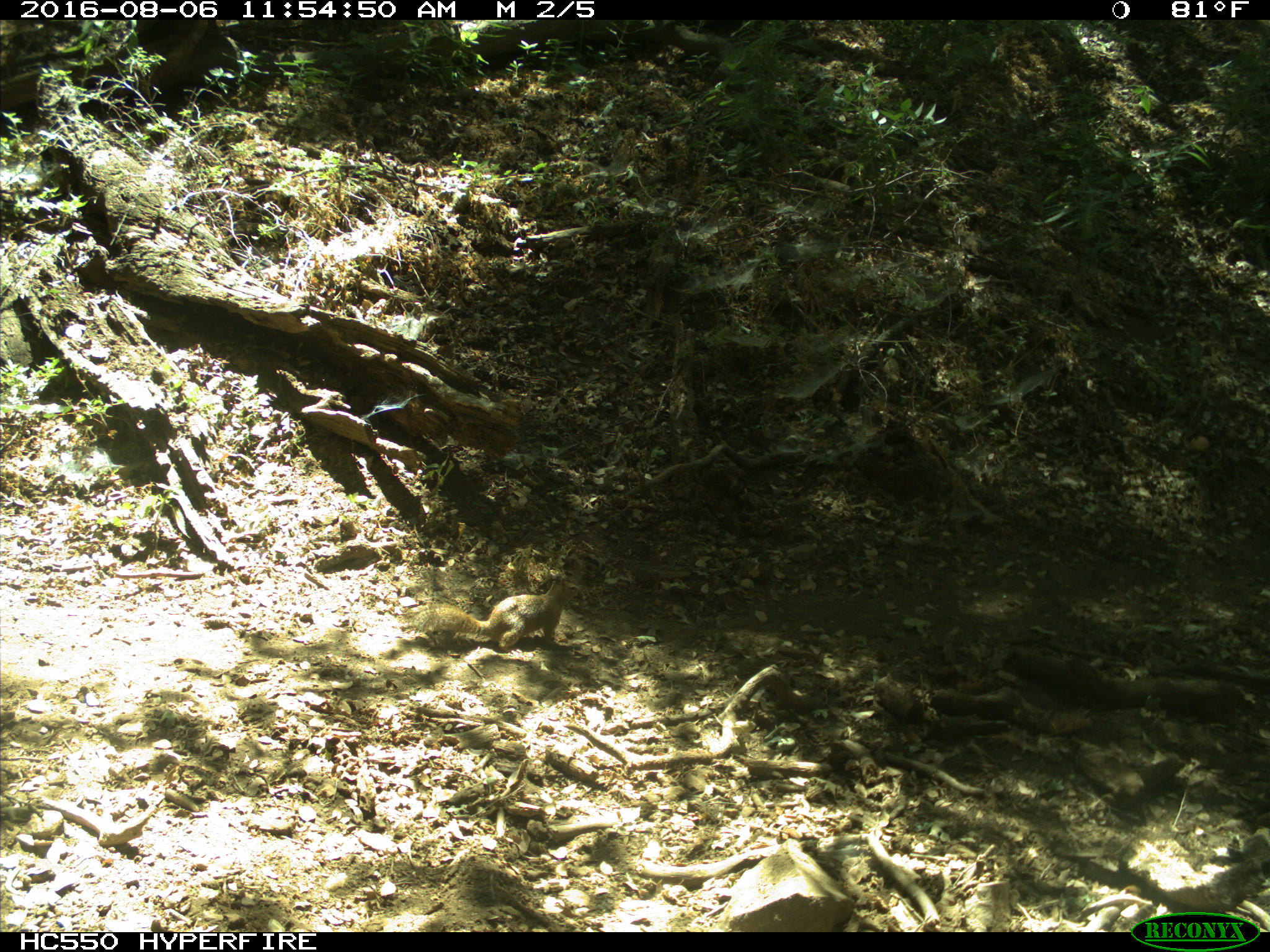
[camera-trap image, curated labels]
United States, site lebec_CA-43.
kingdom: Animalia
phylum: Chordata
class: Mammalia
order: Rodentia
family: Sciuridae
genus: Otospermophilus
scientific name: Otospermophilus beecheyi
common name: california ground squirrel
Otospermophilus beecheyi (california ground squirrel).